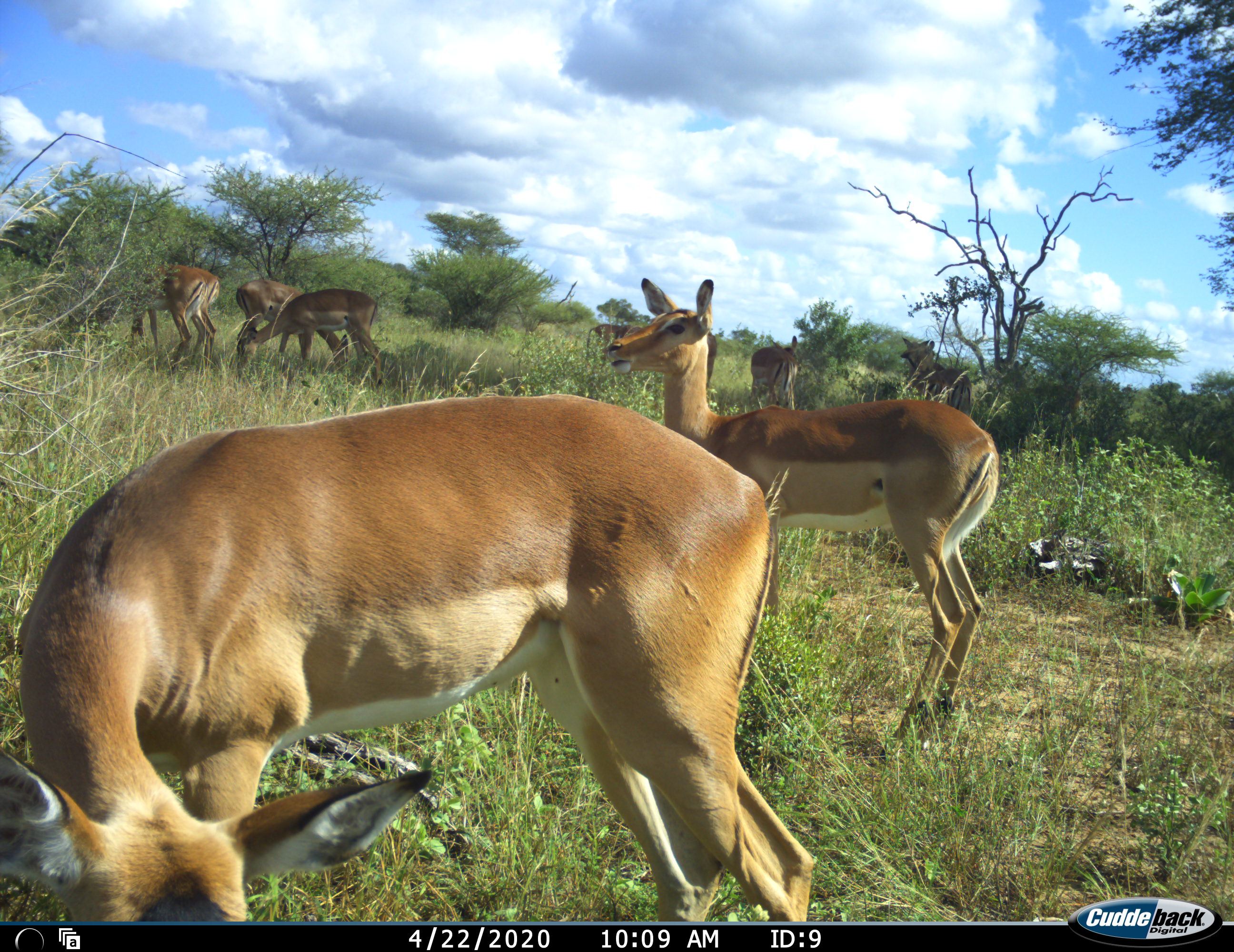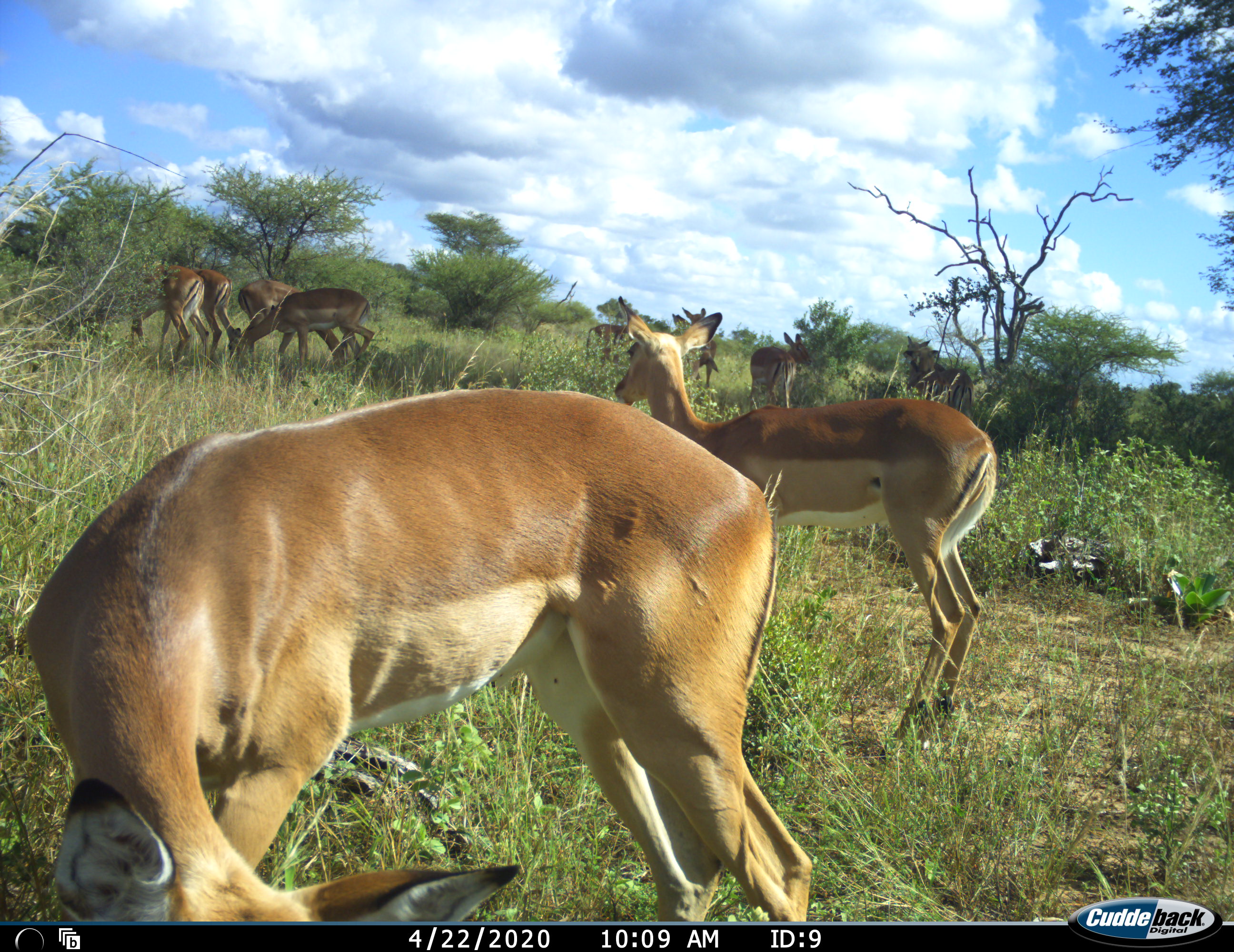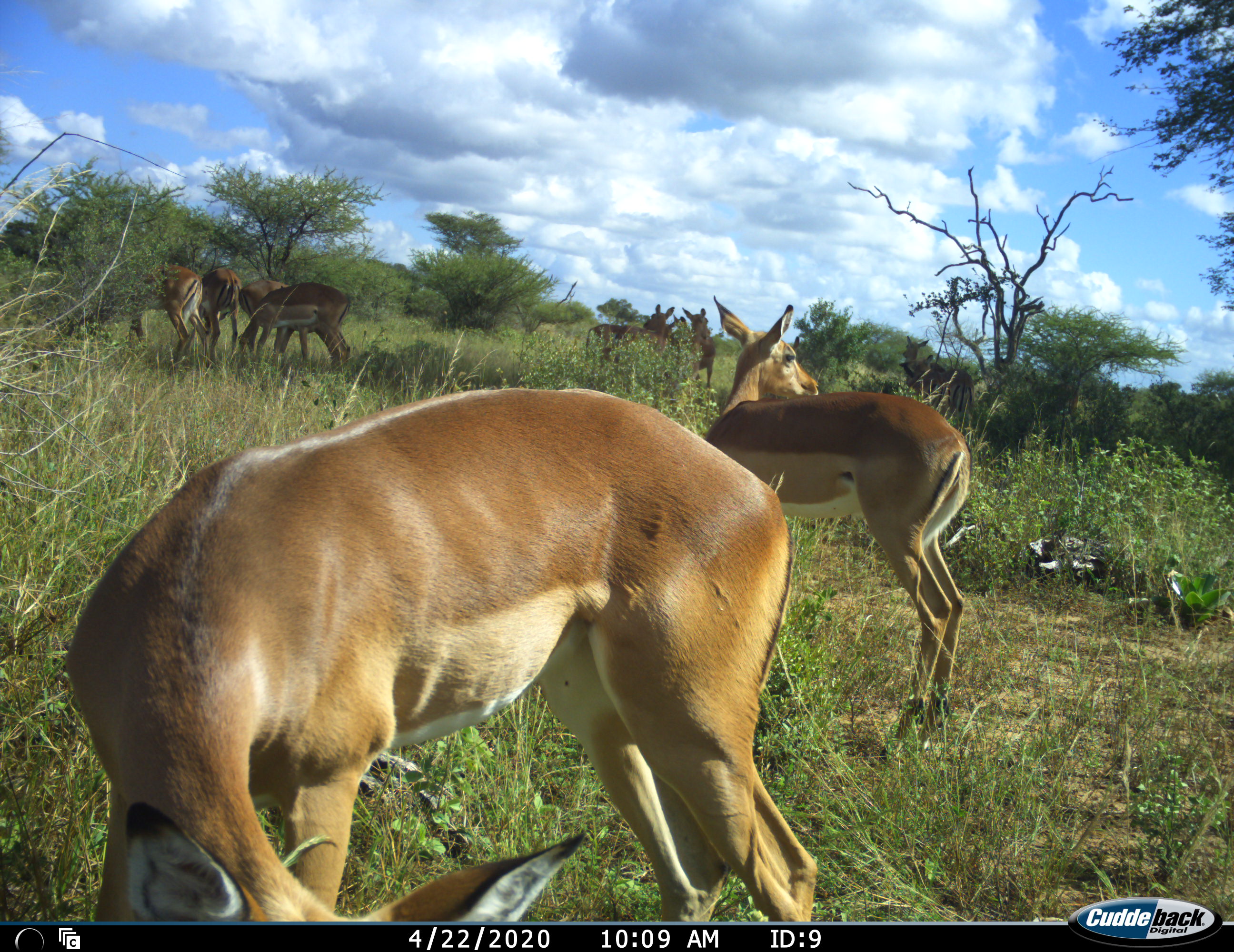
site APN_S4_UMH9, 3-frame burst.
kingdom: Animalia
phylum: Chordata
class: Mammalia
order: Artiodactyla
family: Bovidae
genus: Aepyceros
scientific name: Aepyceros melampus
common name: impala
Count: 10.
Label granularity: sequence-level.